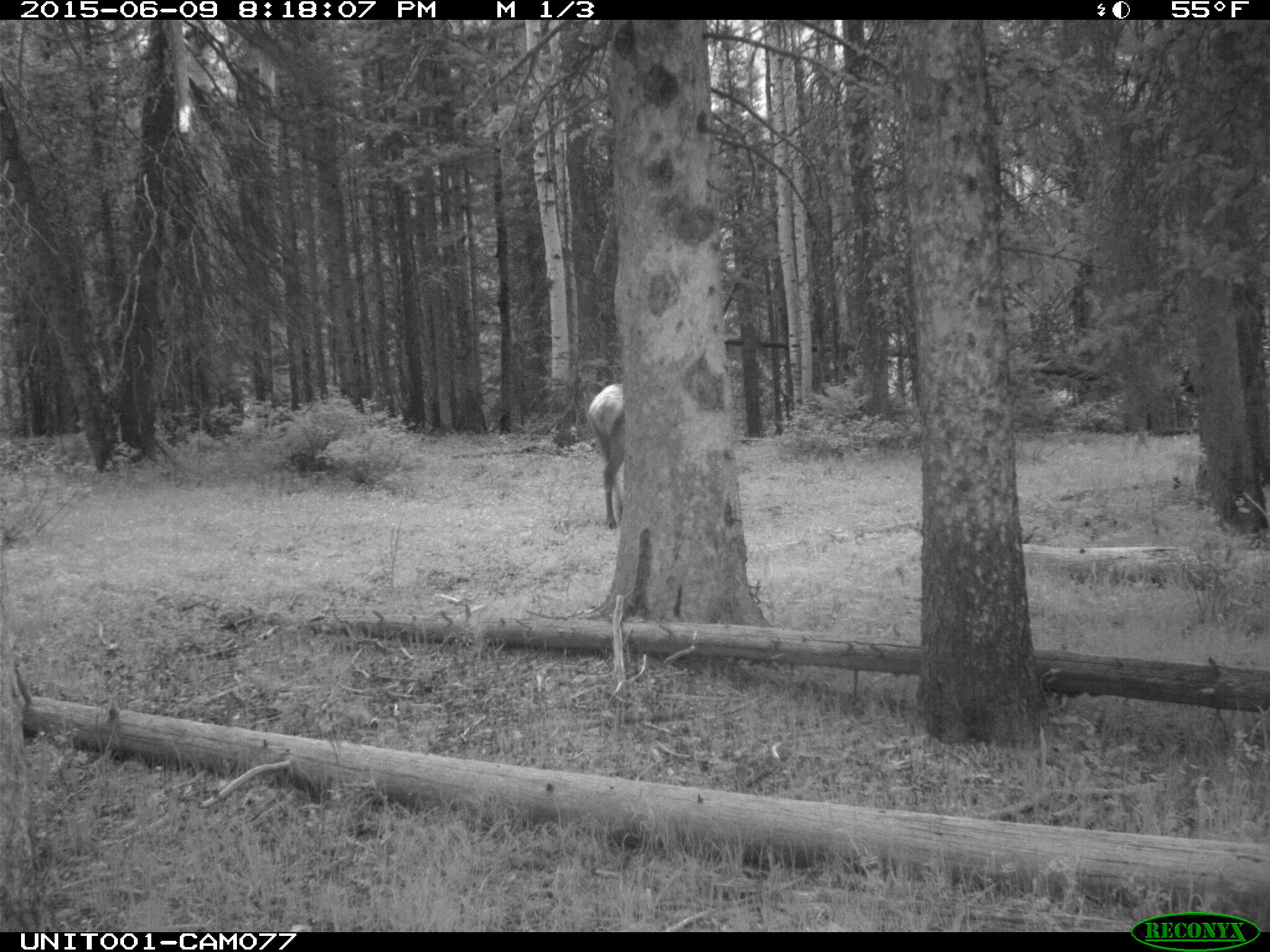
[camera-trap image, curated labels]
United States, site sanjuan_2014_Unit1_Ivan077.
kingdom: Animalia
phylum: Chordata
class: Mammalia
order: Artiodactyla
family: Cervidae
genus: Cervus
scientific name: Cervus elaphus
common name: red deer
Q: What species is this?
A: Cervus elaphus (red deer).